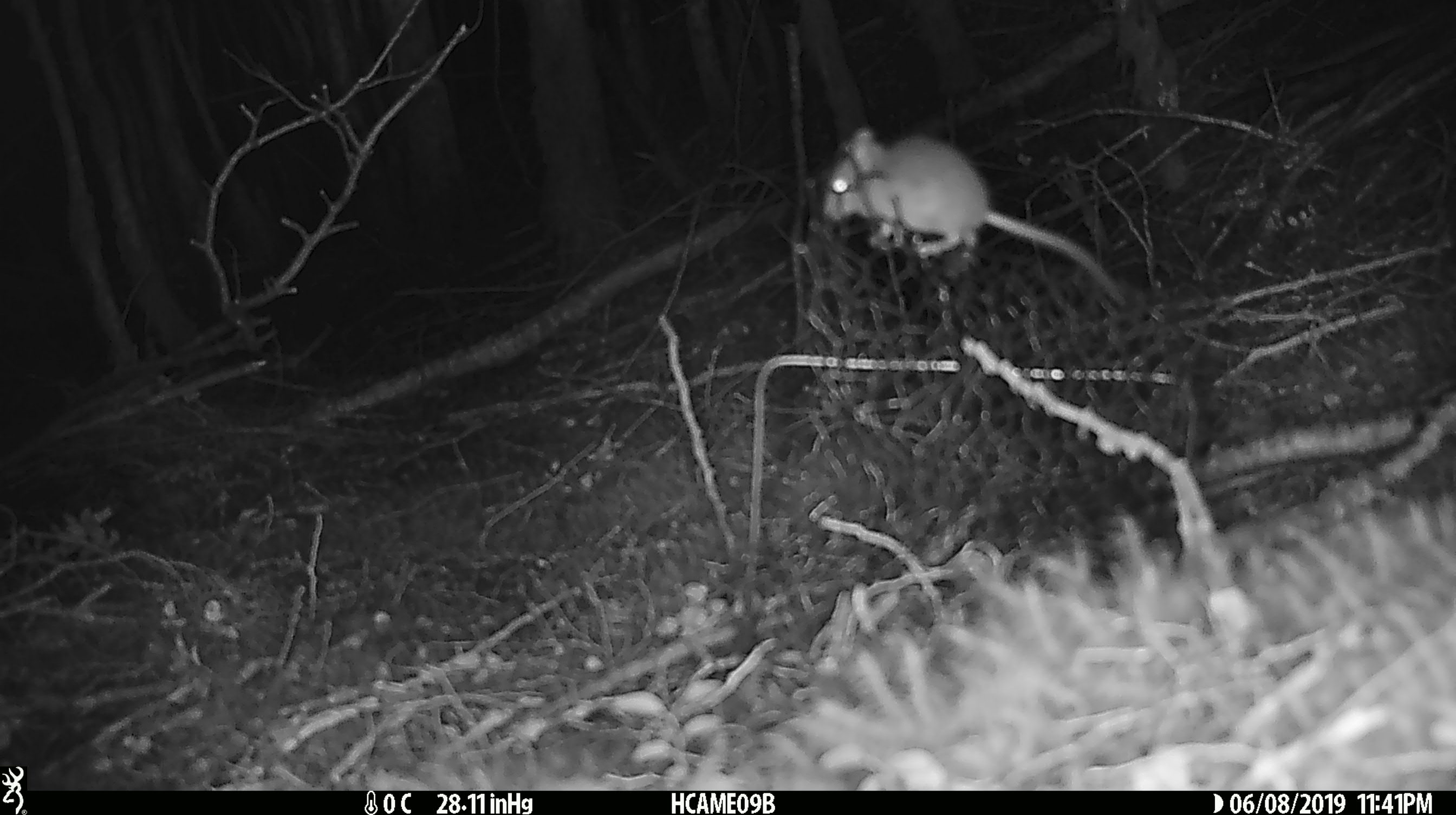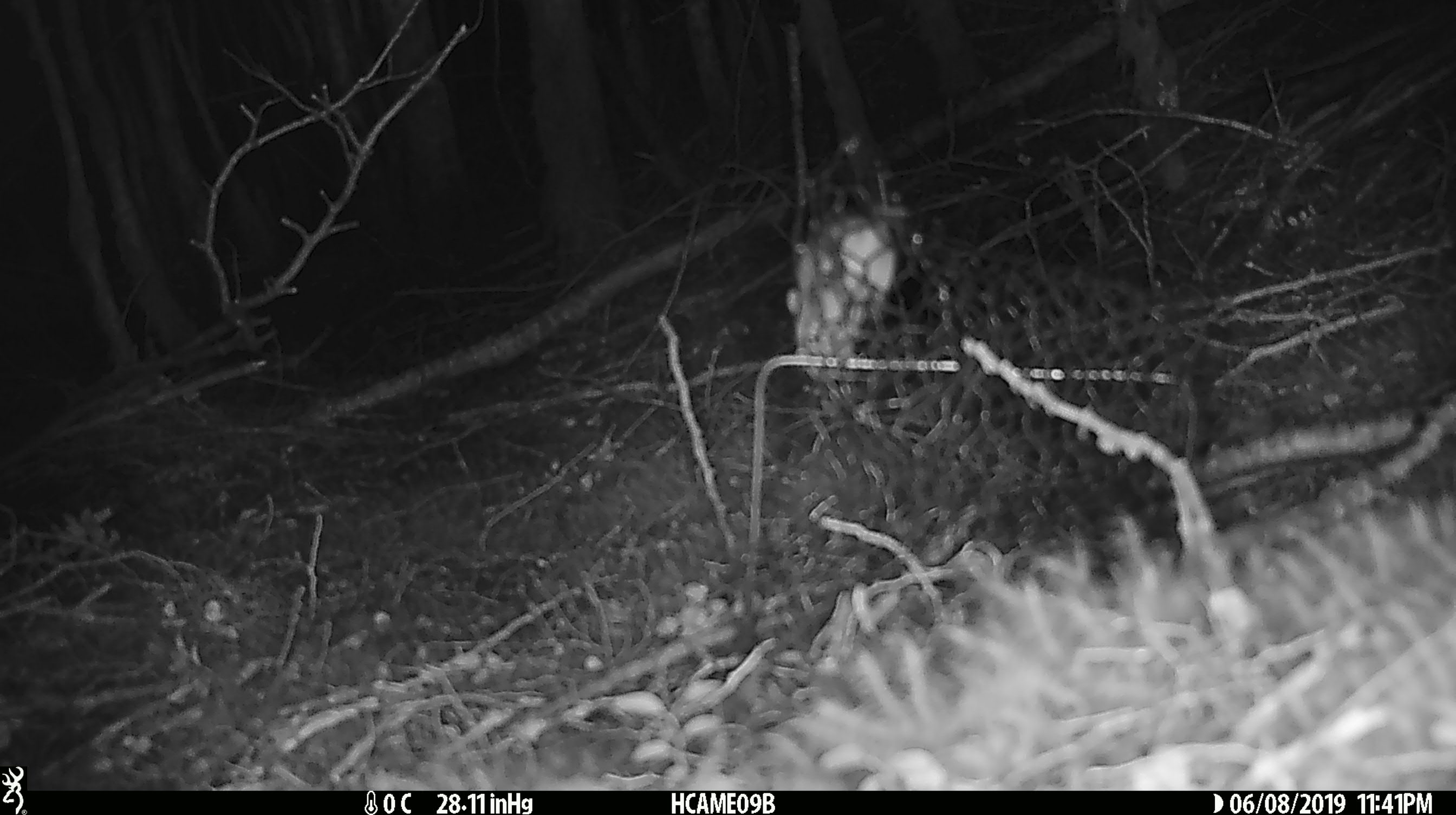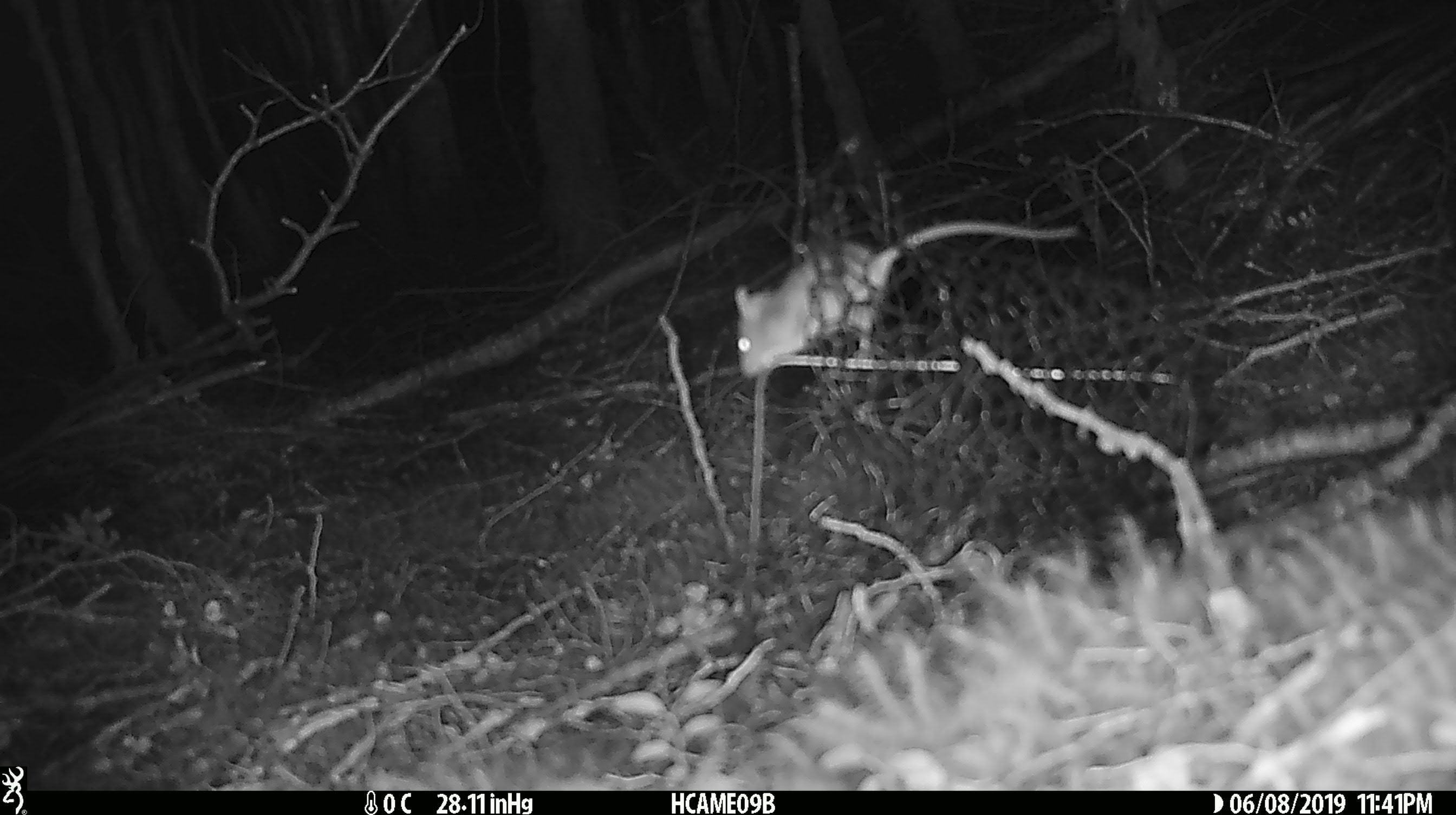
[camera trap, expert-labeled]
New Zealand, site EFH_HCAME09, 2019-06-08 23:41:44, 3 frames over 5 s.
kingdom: Animalia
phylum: Chordata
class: Mammalia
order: Rodentia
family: Muridae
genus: Mus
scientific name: Mus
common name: mouse